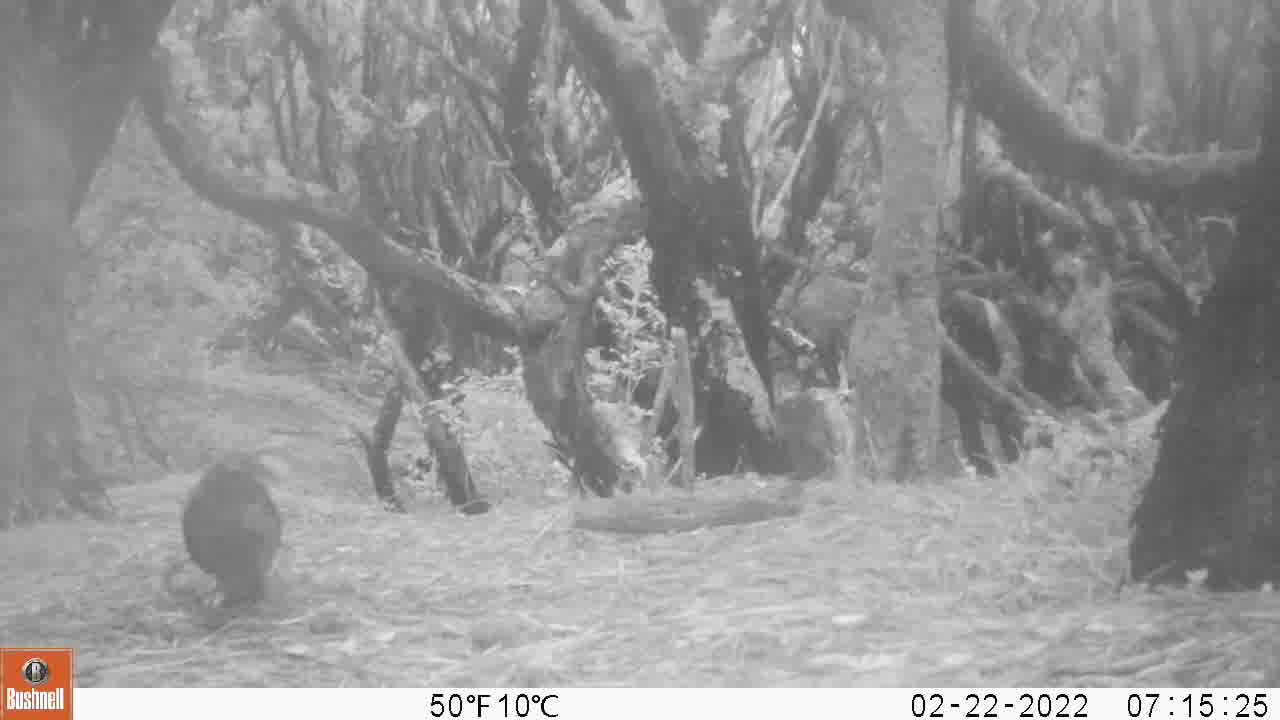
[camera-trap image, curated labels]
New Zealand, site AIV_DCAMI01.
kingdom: Animalia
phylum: Chordata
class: Aves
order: Passeriformes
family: Turdidae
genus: Turdus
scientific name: Turdus merula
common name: eurasian blackbird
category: blackbird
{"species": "blackbird (eurasian blackbird) (Turdus merula)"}